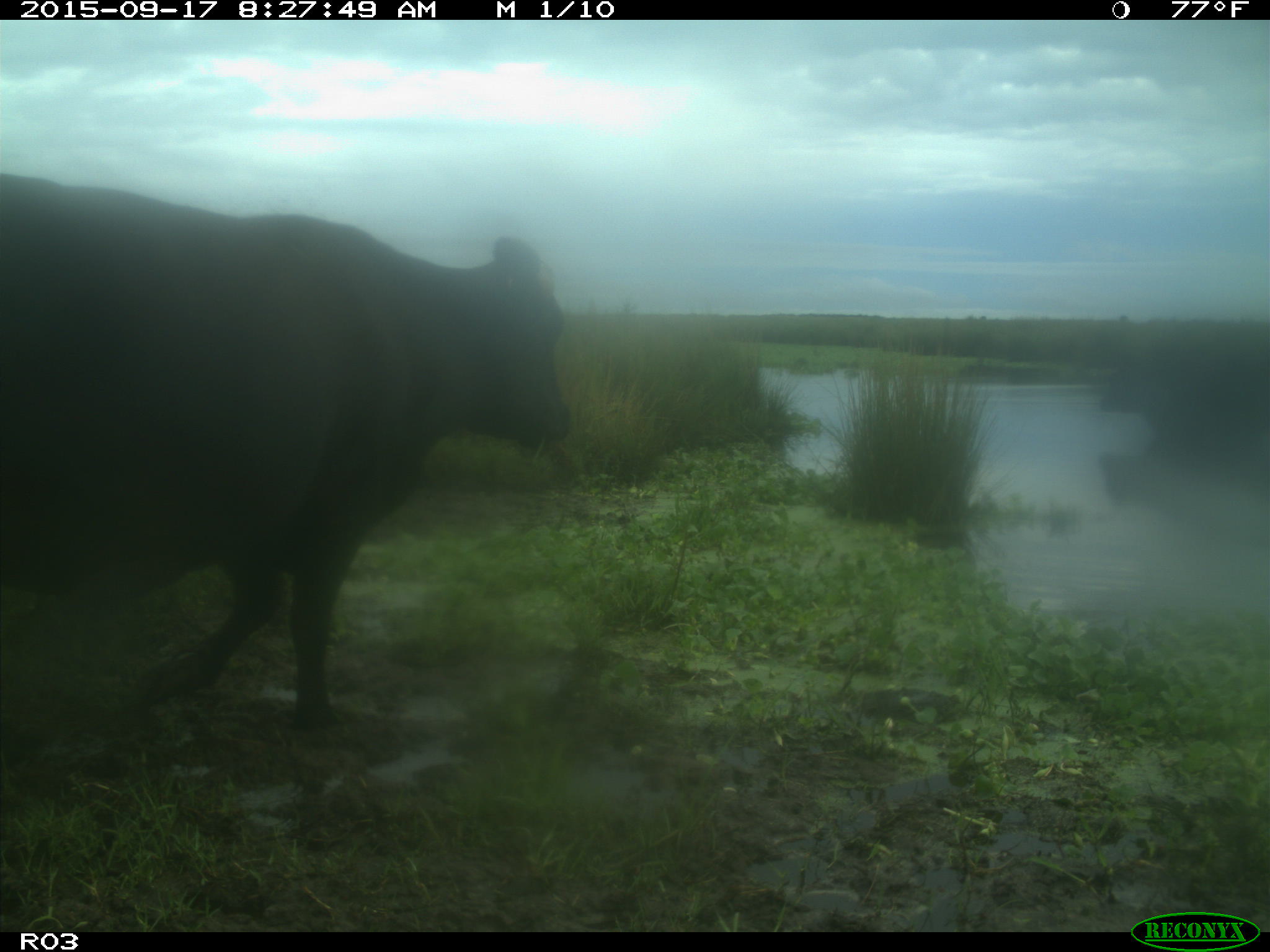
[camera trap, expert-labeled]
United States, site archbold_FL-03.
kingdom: Animalia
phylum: Chordata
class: Mammalia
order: Artiodactyla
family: Bovidae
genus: Bos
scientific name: Bos taurus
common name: domestic cow